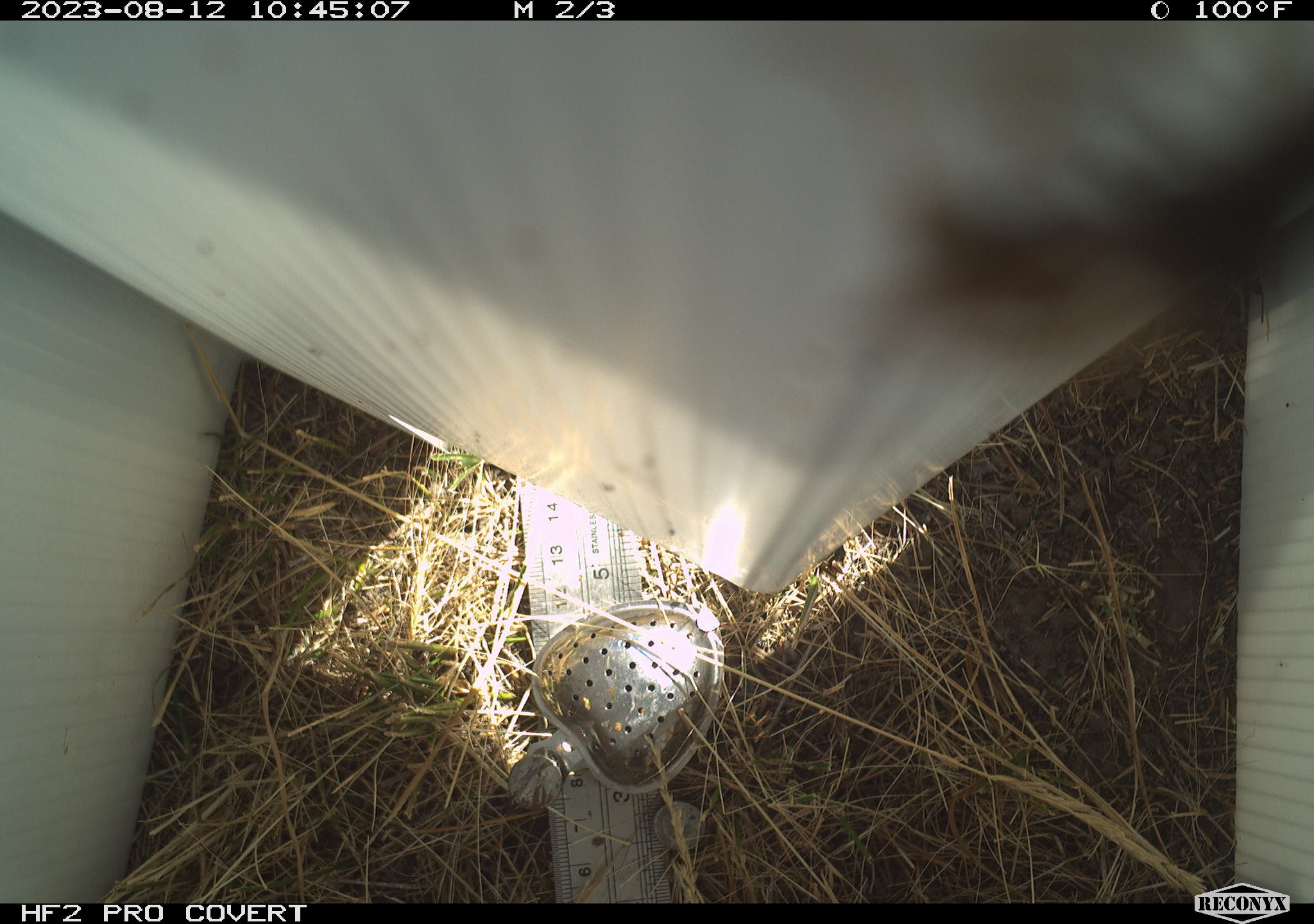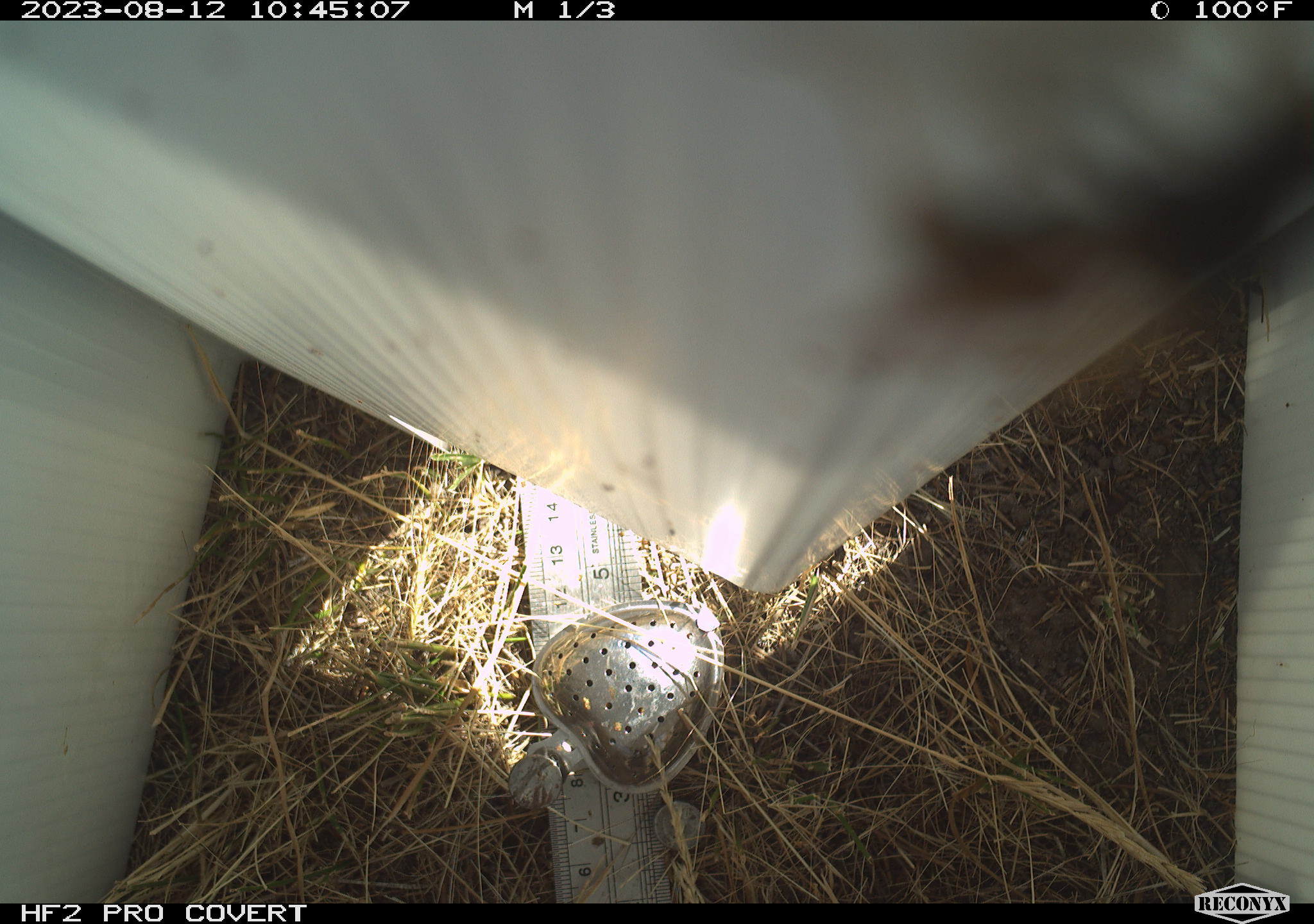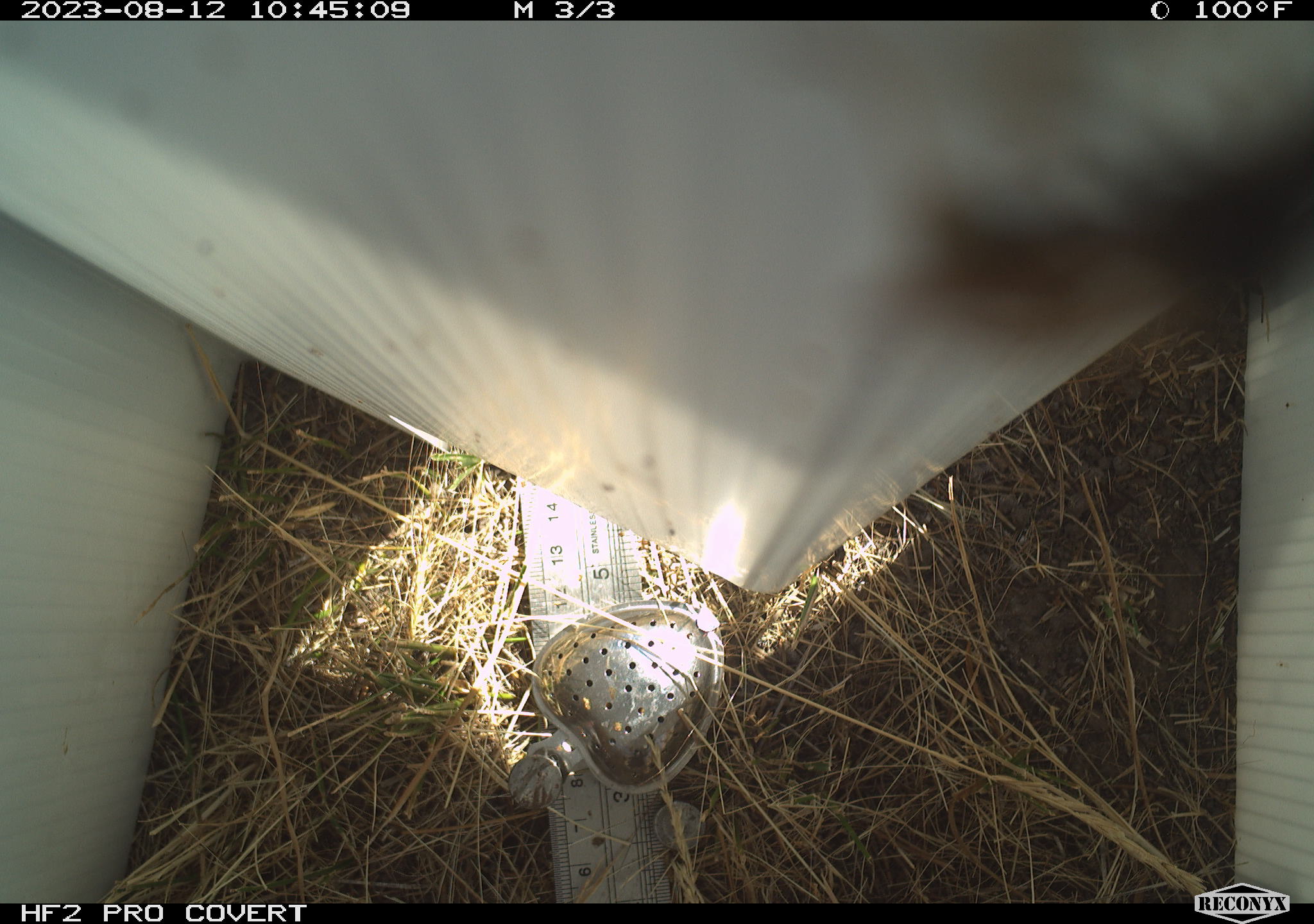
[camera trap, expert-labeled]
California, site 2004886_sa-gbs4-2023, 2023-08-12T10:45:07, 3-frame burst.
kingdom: Animalia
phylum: Arthropoda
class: Insecta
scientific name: Insecta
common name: insect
Insect (Insecta).